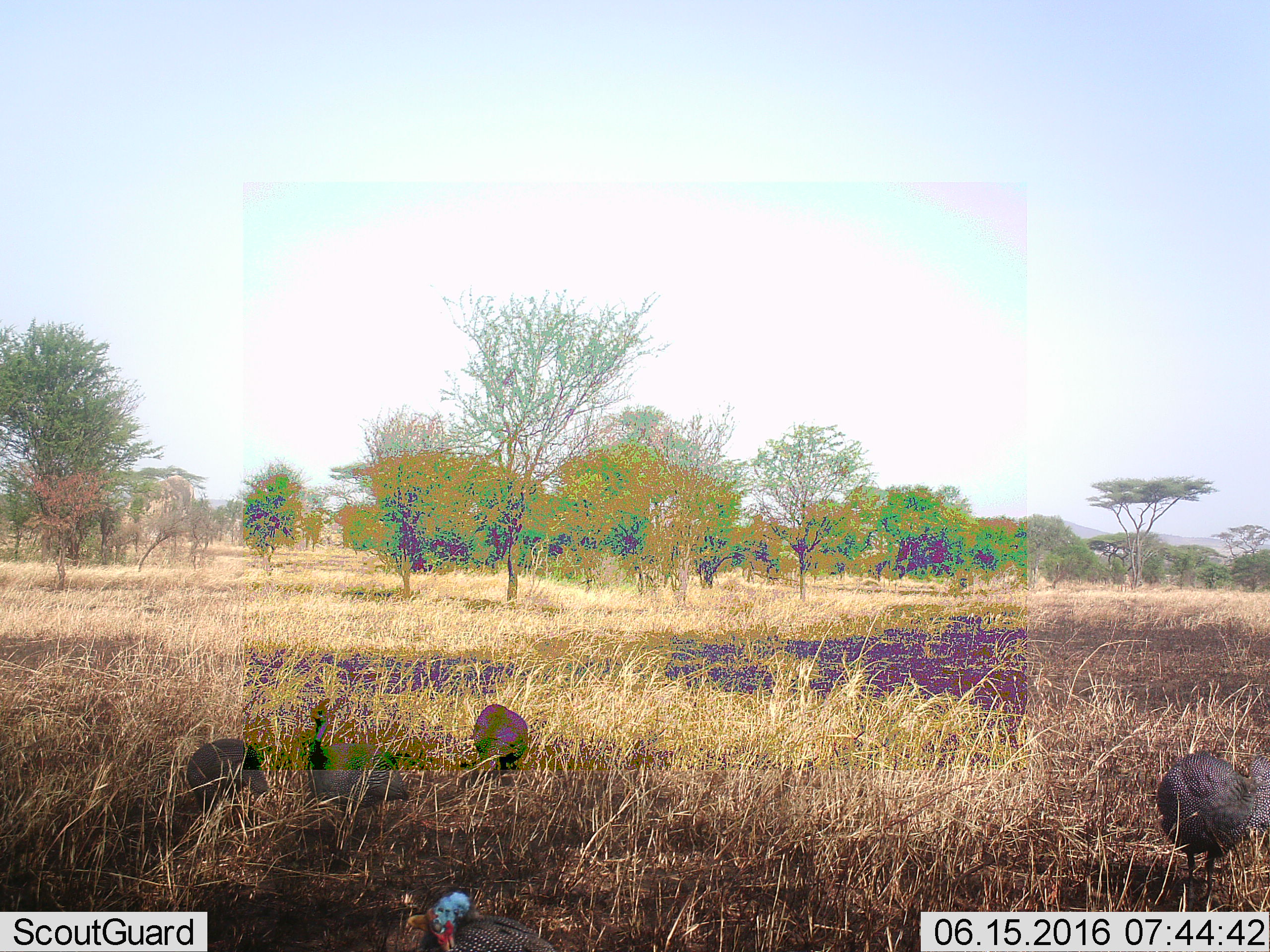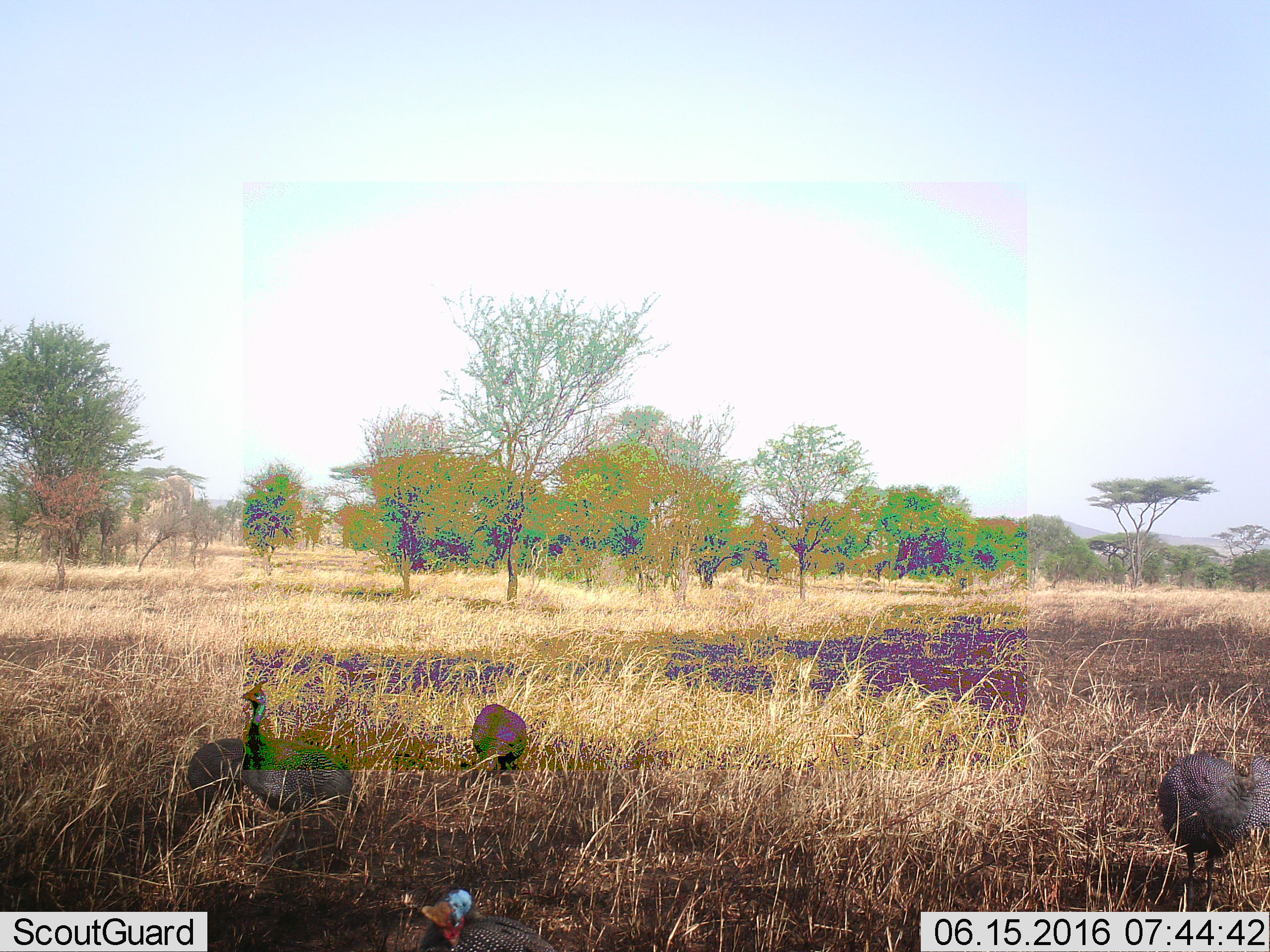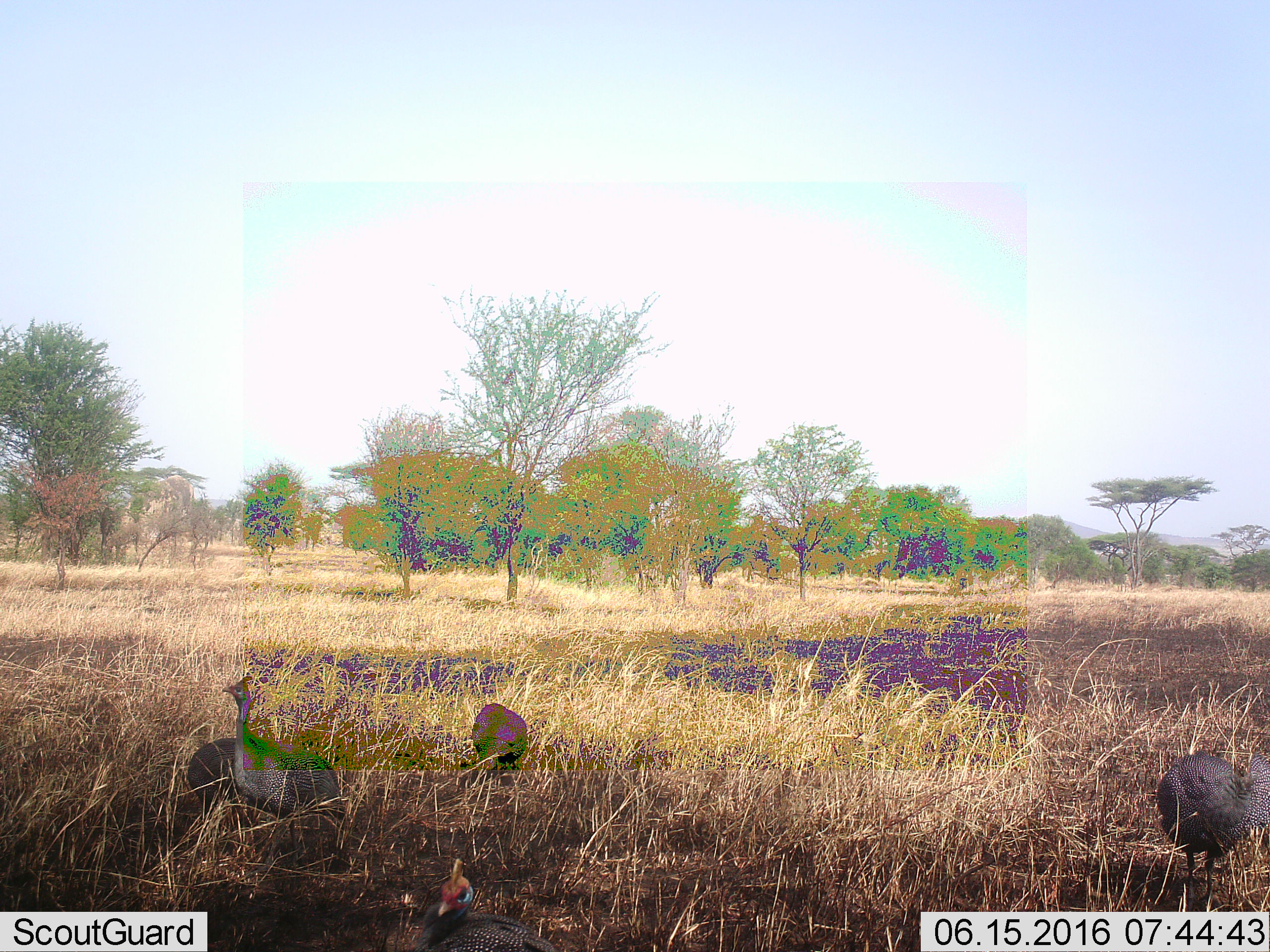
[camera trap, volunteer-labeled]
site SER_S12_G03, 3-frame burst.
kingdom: Animalia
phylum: Chordata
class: Aves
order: Galliformes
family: Numididae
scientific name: Numididae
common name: guineafowl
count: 5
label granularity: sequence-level